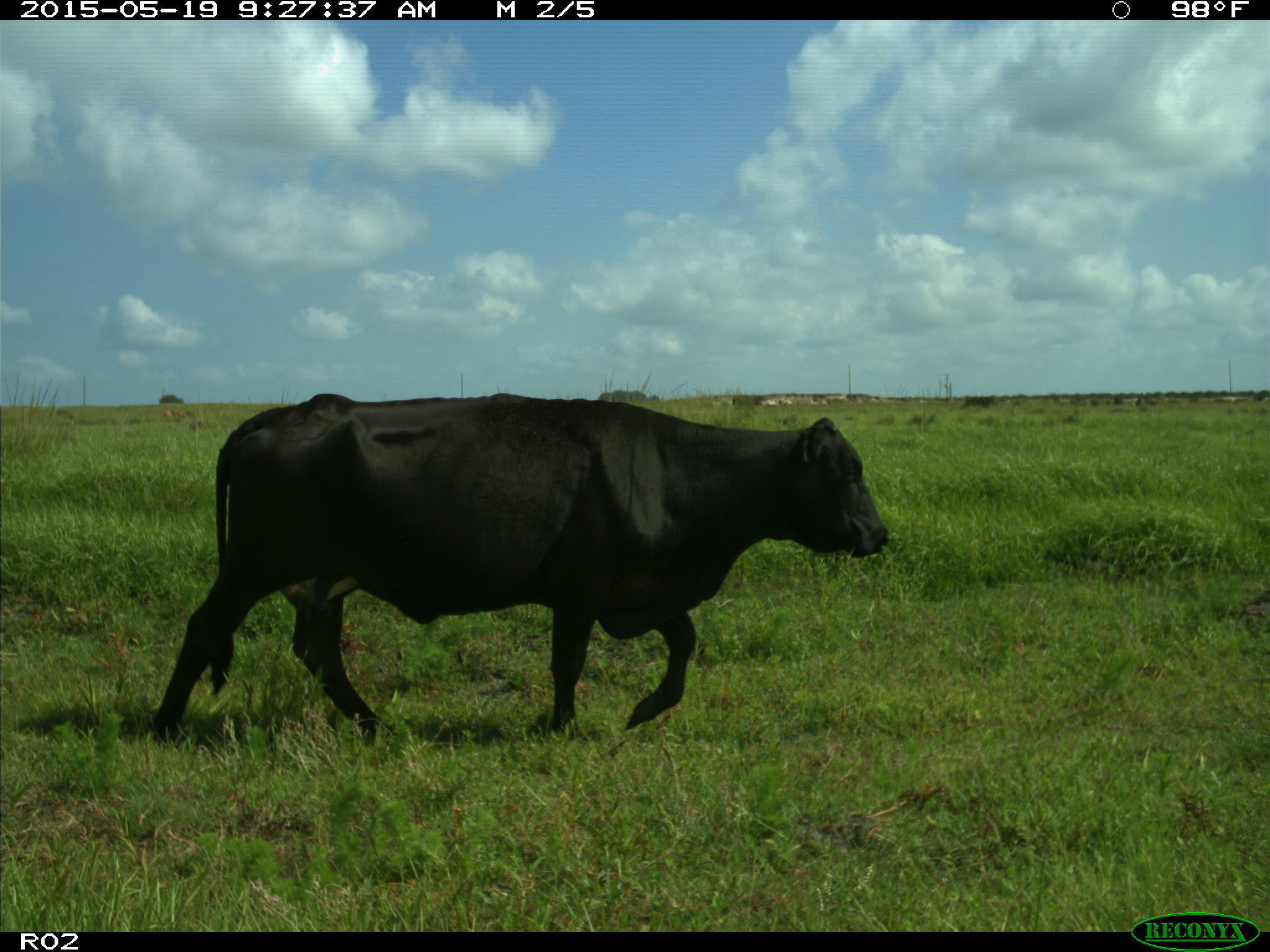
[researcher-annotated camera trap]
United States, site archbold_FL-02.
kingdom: Animalia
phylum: Chordata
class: Mammalia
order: Artiodactyla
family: Bovidae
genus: Bos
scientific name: Bos taurus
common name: domestic cow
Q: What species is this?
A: Bos taurus (domestic cow).